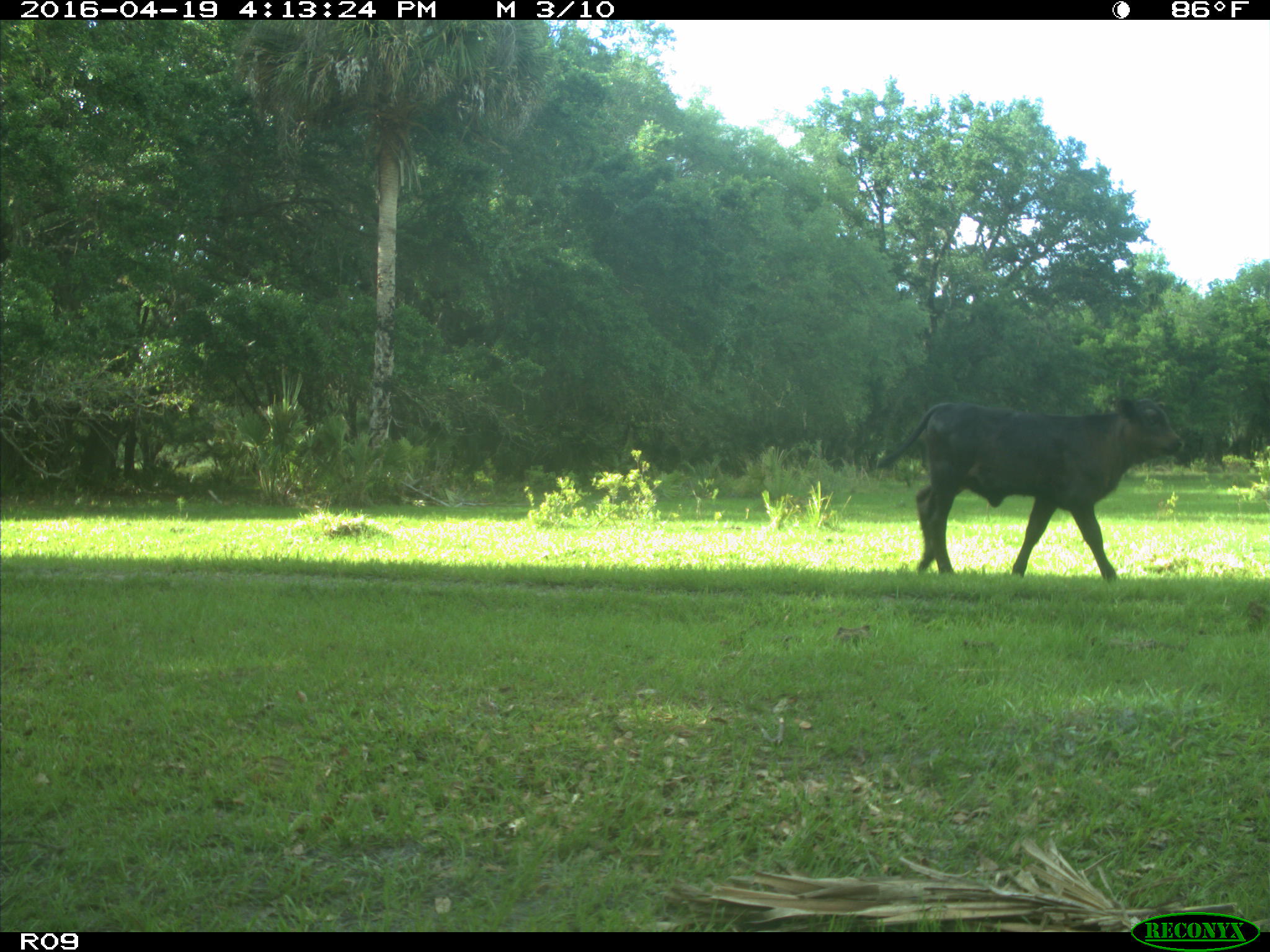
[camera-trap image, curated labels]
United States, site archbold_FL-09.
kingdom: Animalia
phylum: Chordata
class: Mammalia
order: Artiodactyla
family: Bovidae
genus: Bos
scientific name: Bos taurus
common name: domestic cow